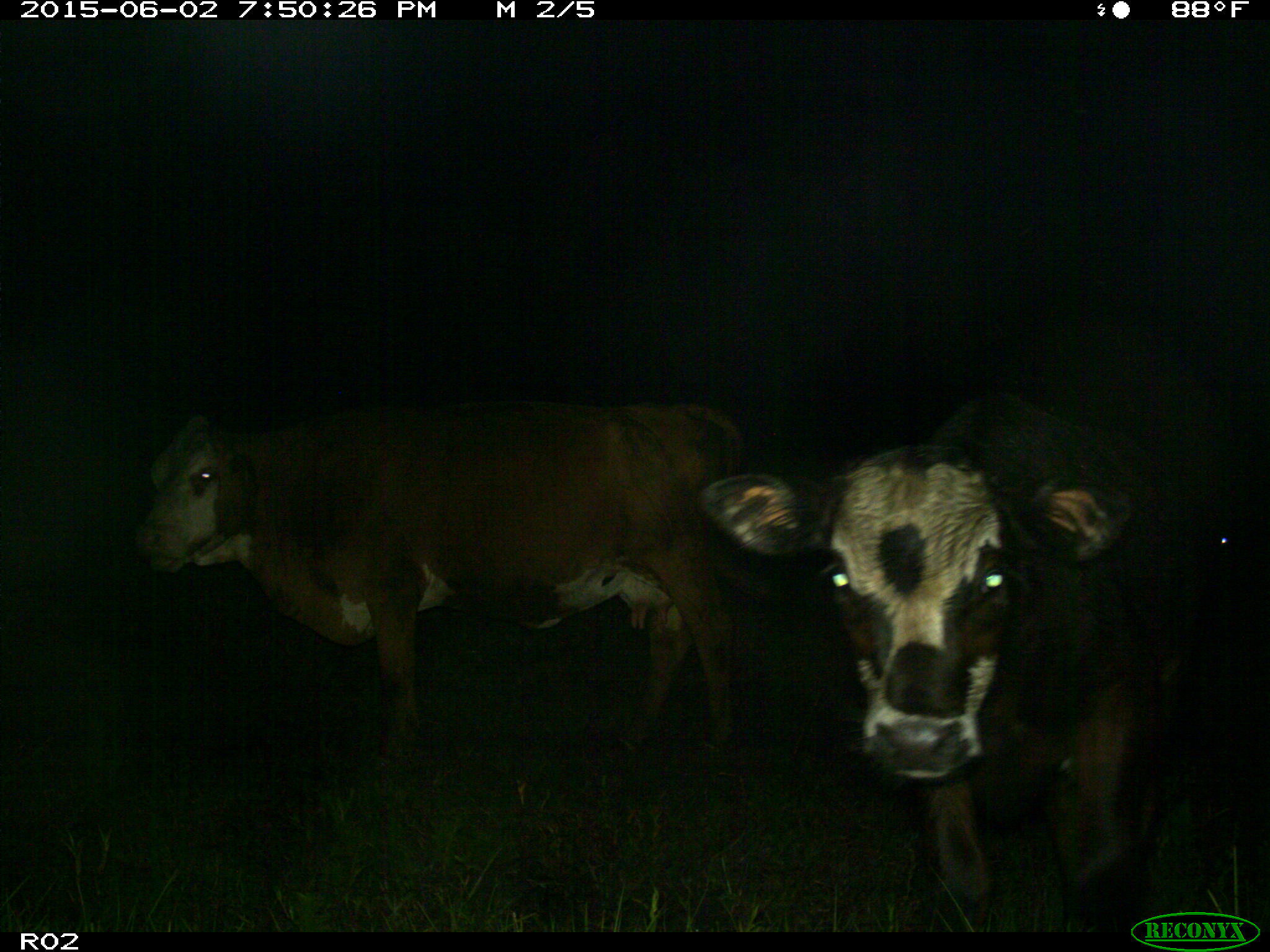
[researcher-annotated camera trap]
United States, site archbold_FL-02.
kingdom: Animalia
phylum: Chordata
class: Mammalia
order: Artiodactyla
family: Bovidae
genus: Bos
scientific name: Bos taurus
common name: domestic cow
Bos taurus (domestic cow).